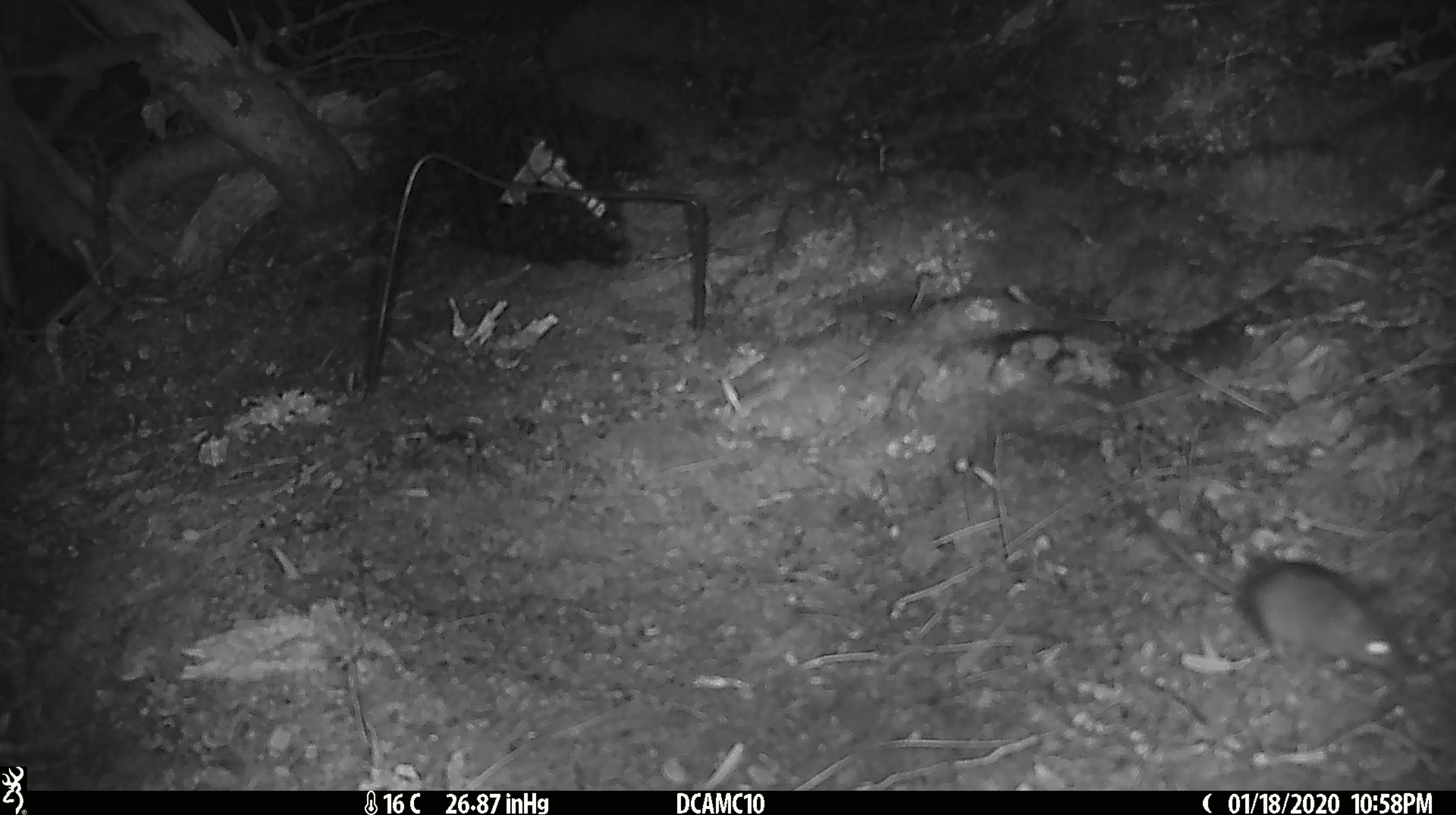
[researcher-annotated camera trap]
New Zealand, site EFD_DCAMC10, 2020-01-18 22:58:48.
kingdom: Animalia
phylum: Chordata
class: Mammalia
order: Rodentia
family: Muridae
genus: Mus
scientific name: Mus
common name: mouse